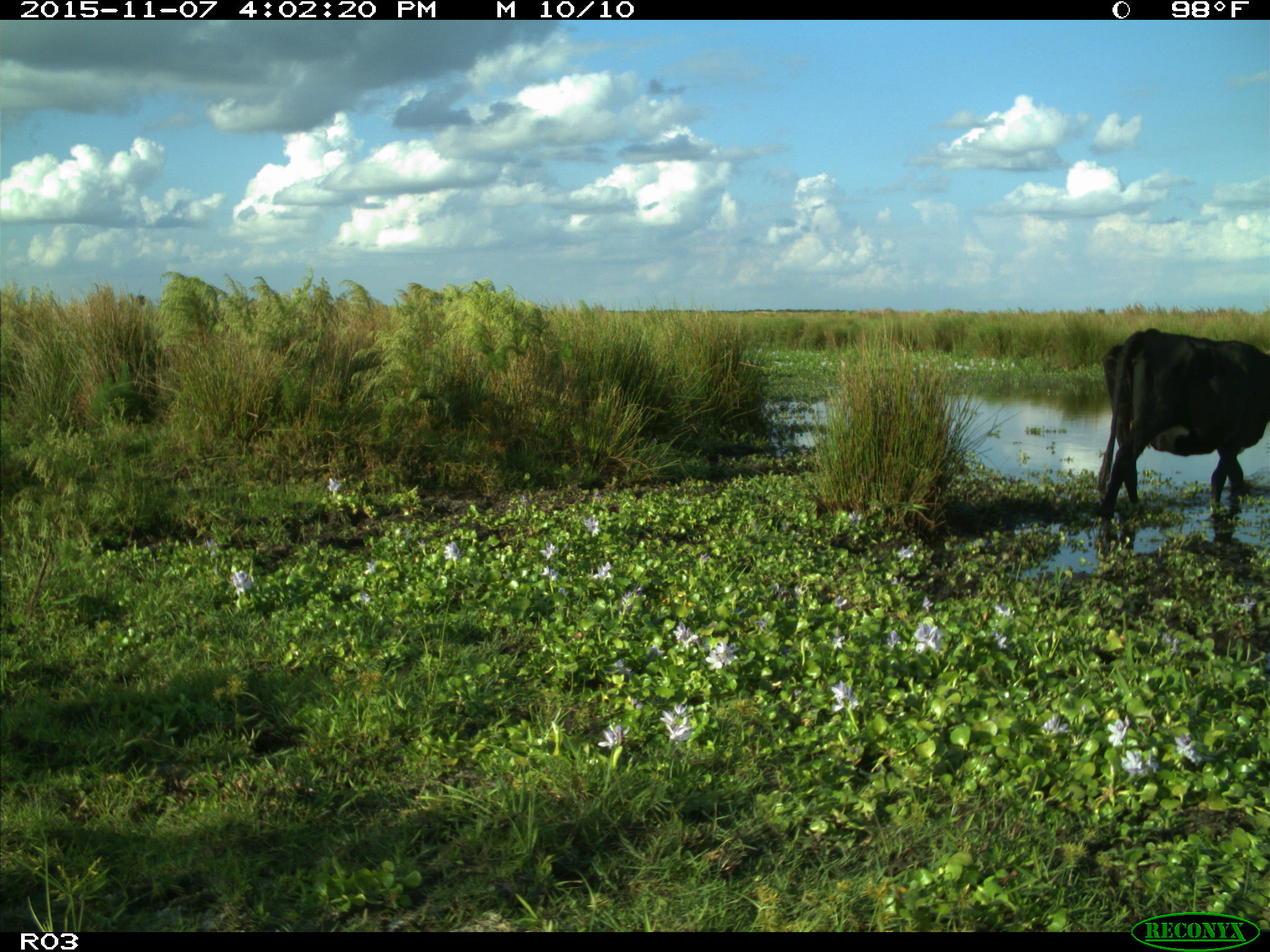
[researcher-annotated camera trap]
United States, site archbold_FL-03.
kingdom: Animalia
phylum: Chordata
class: Mammalia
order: Artiodactyla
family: Bovidae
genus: Bos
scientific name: Bos taurus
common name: domestic cow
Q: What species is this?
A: Bos taurus (domestic cow).